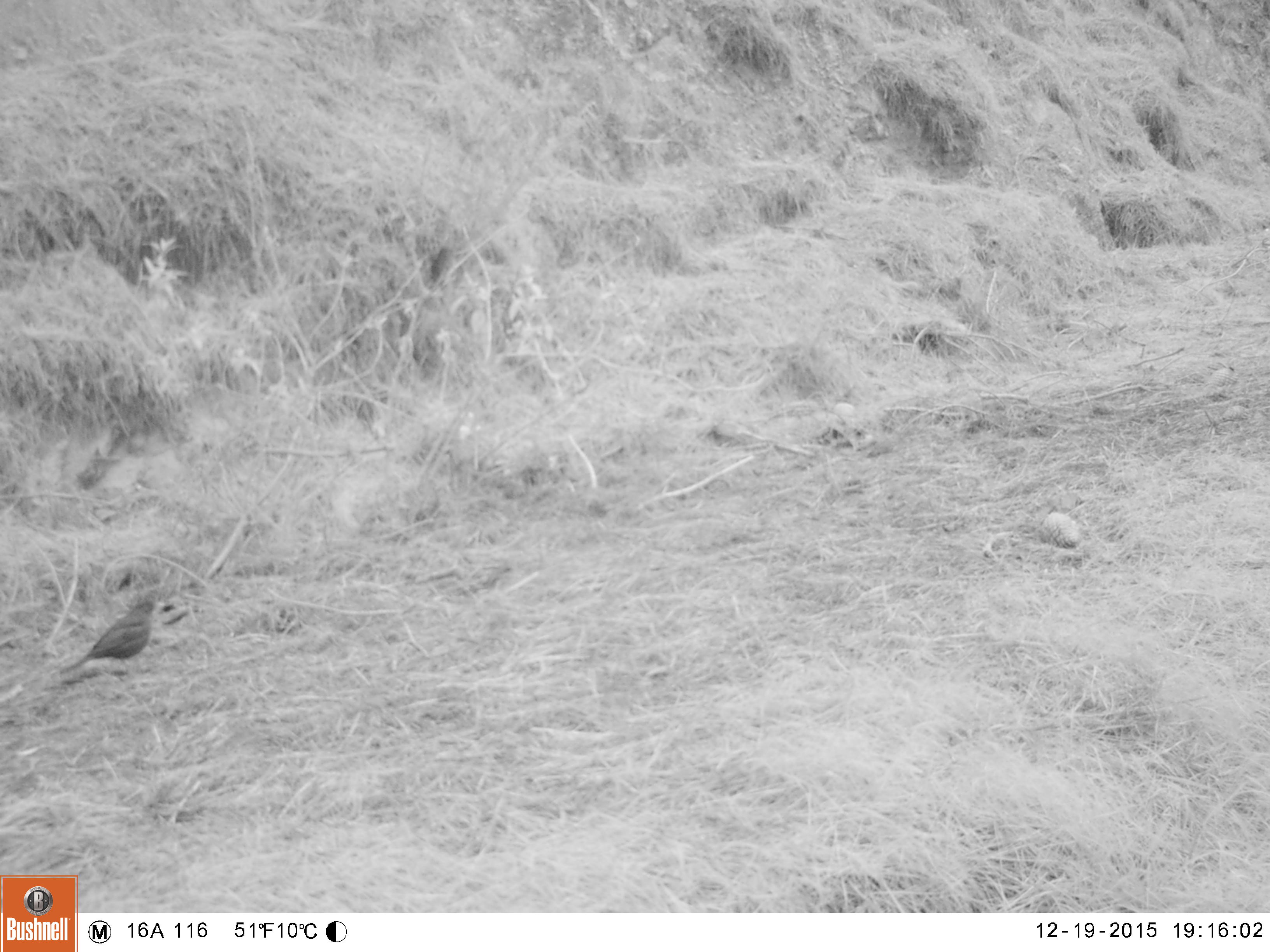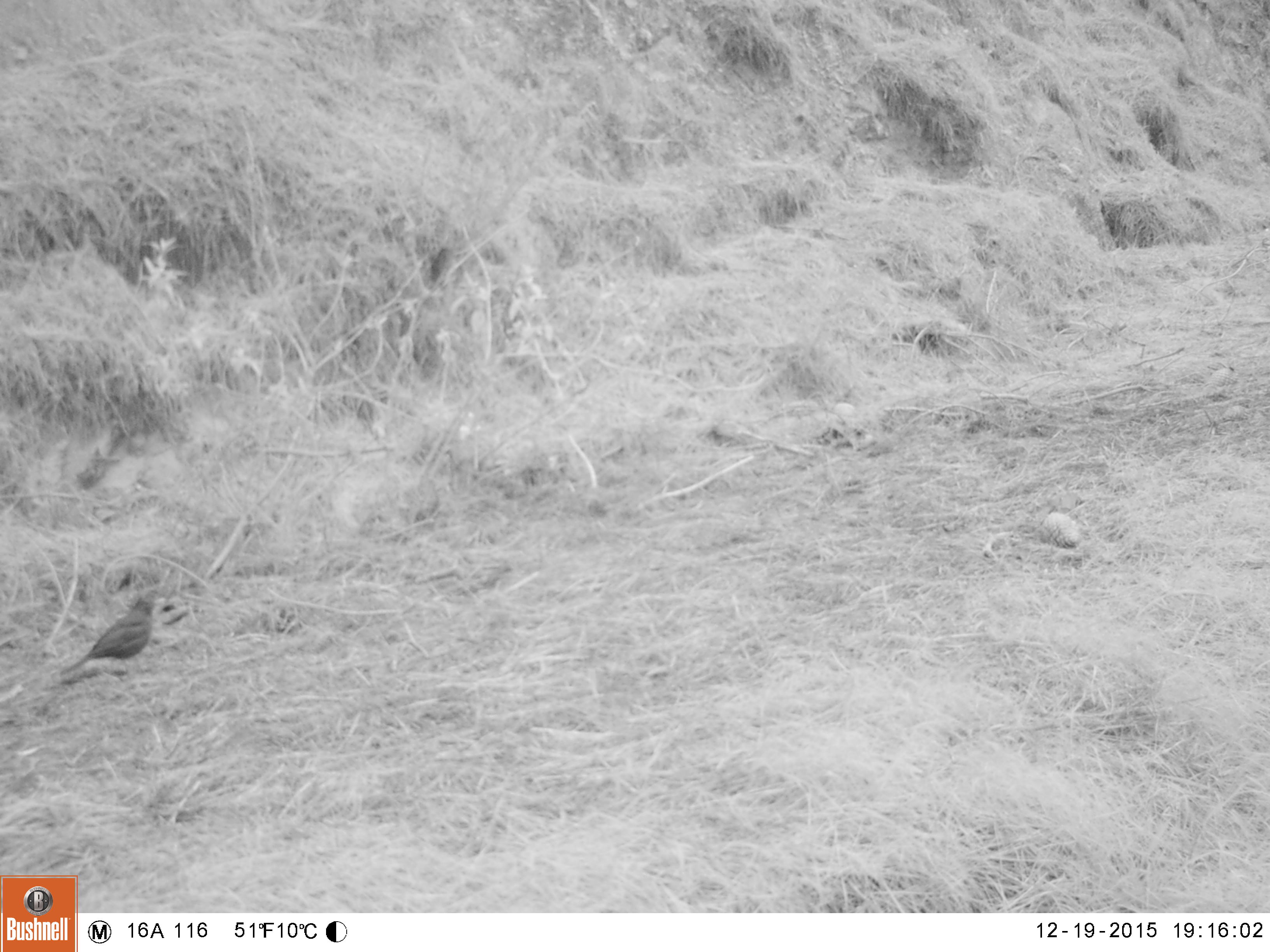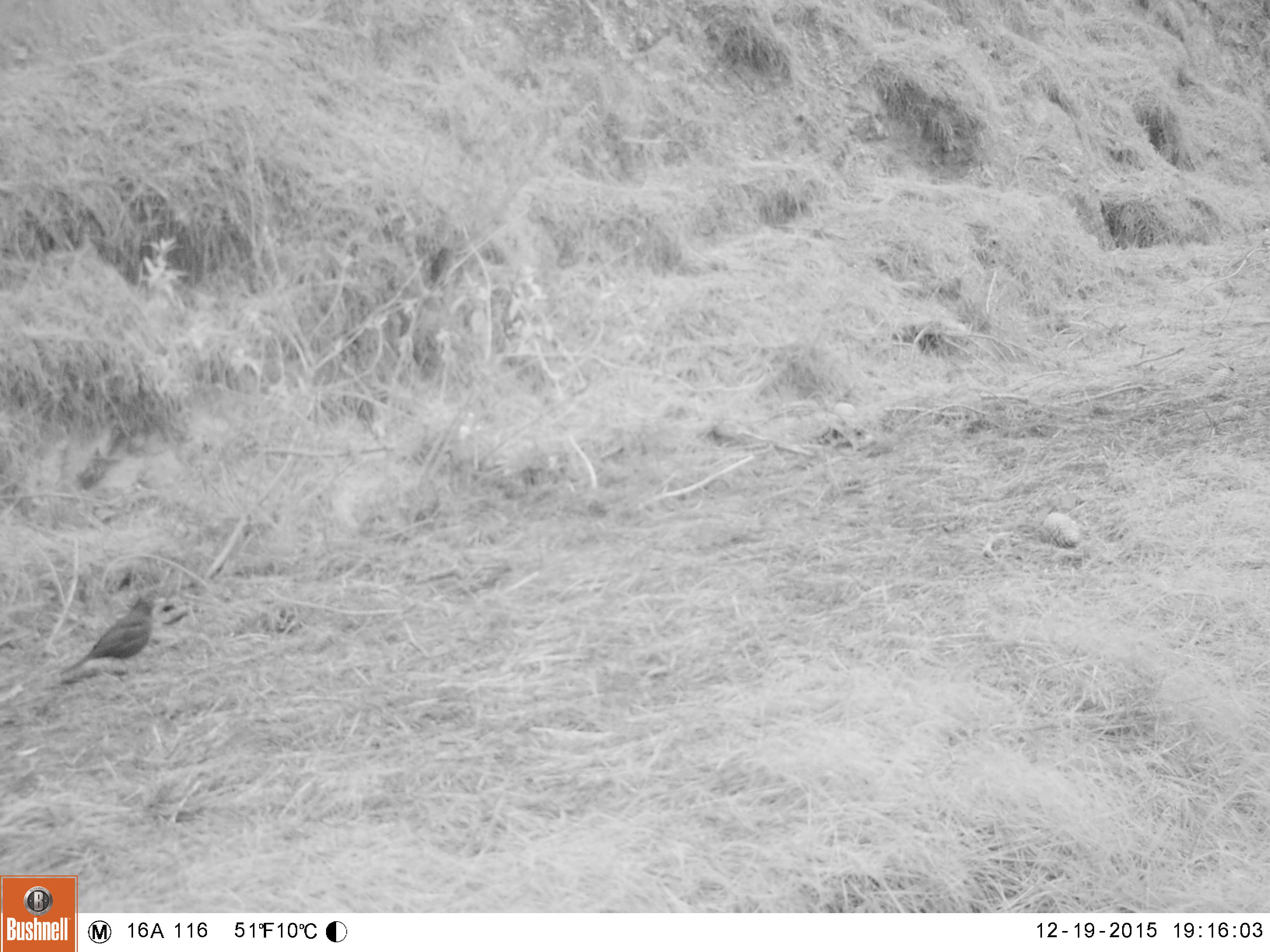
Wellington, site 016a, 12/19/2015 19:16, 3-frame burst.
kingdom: Animalia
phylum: Chordata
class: Aves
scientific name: Aves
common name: bird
Bird (Aves).